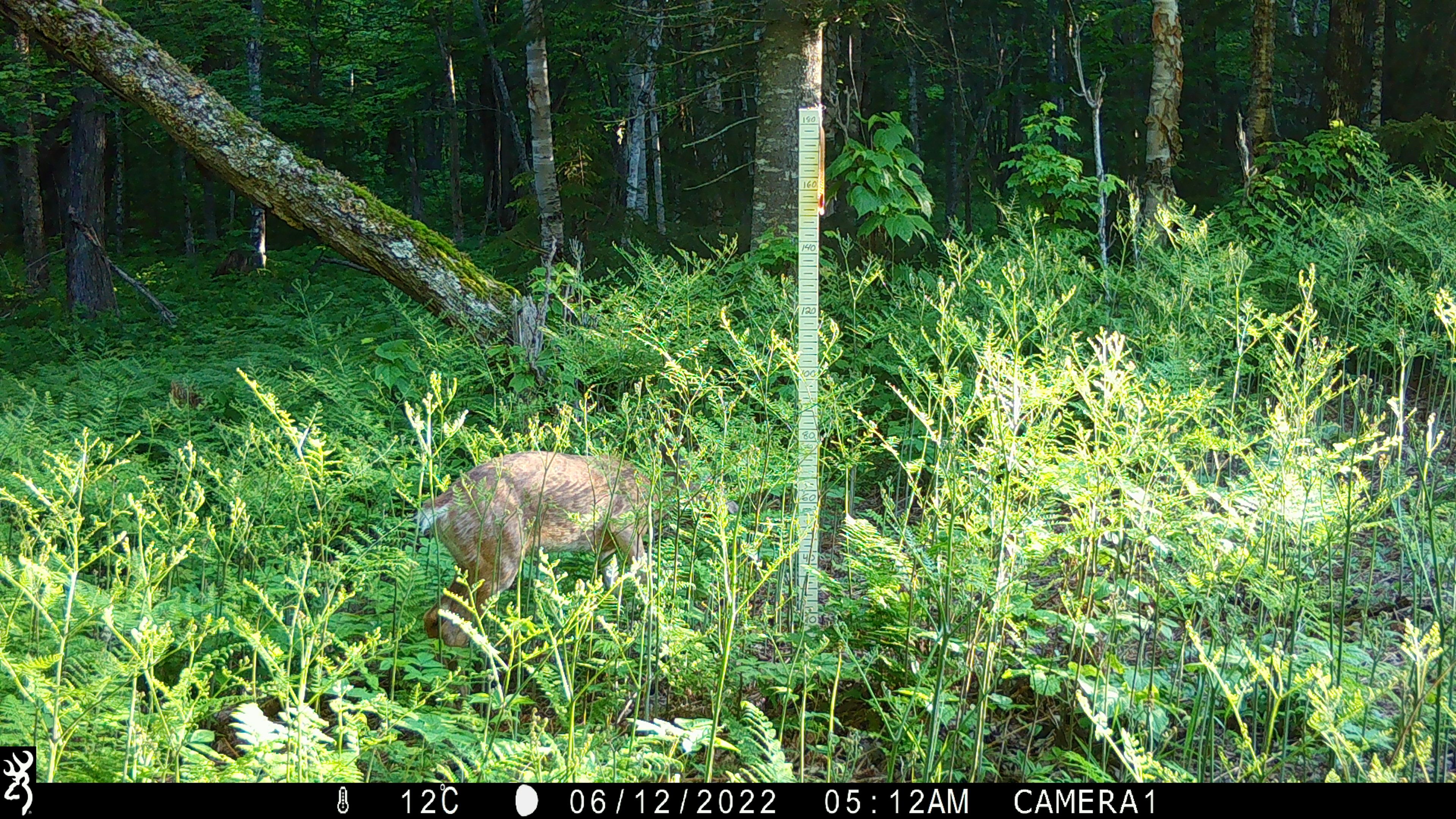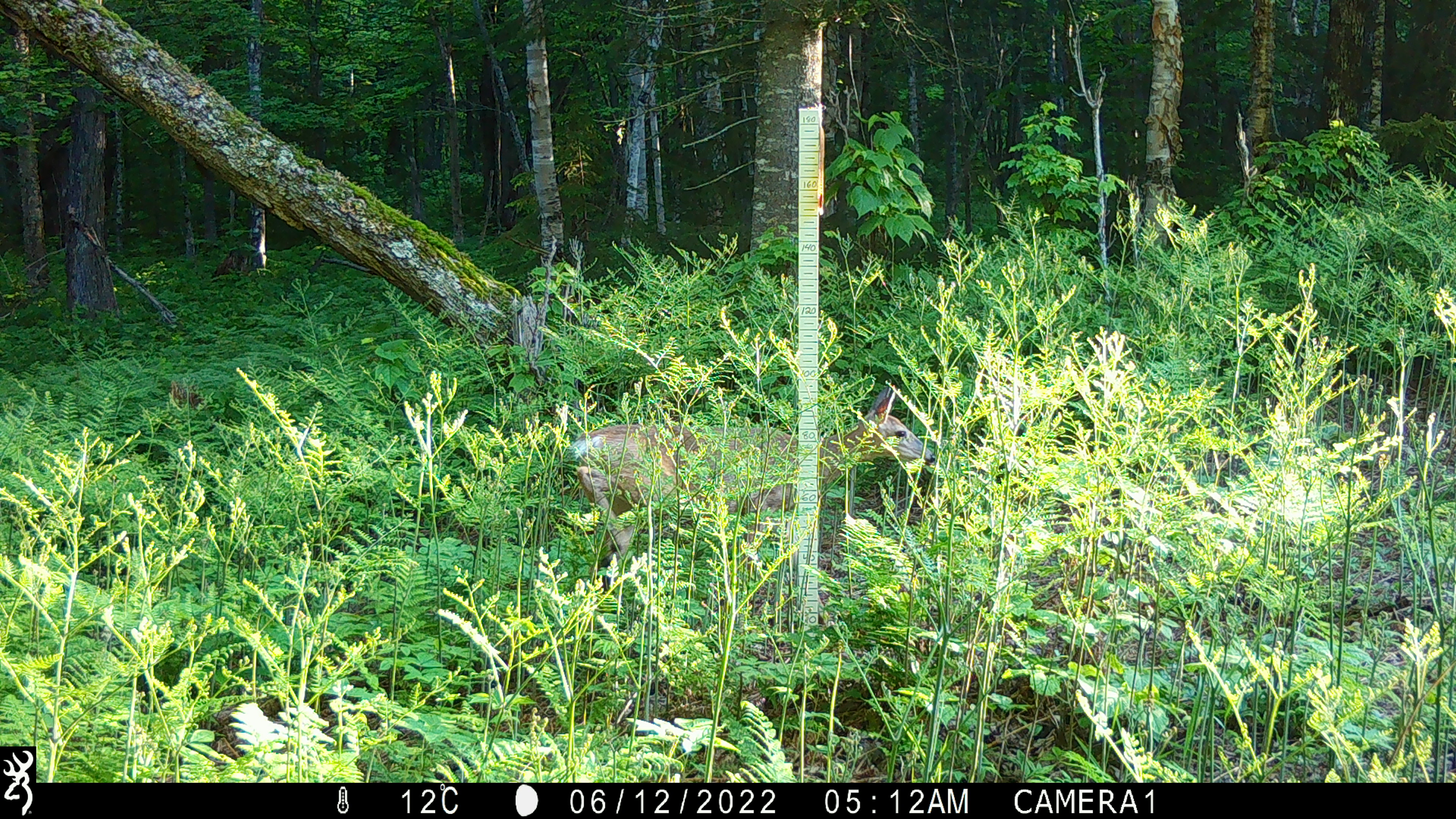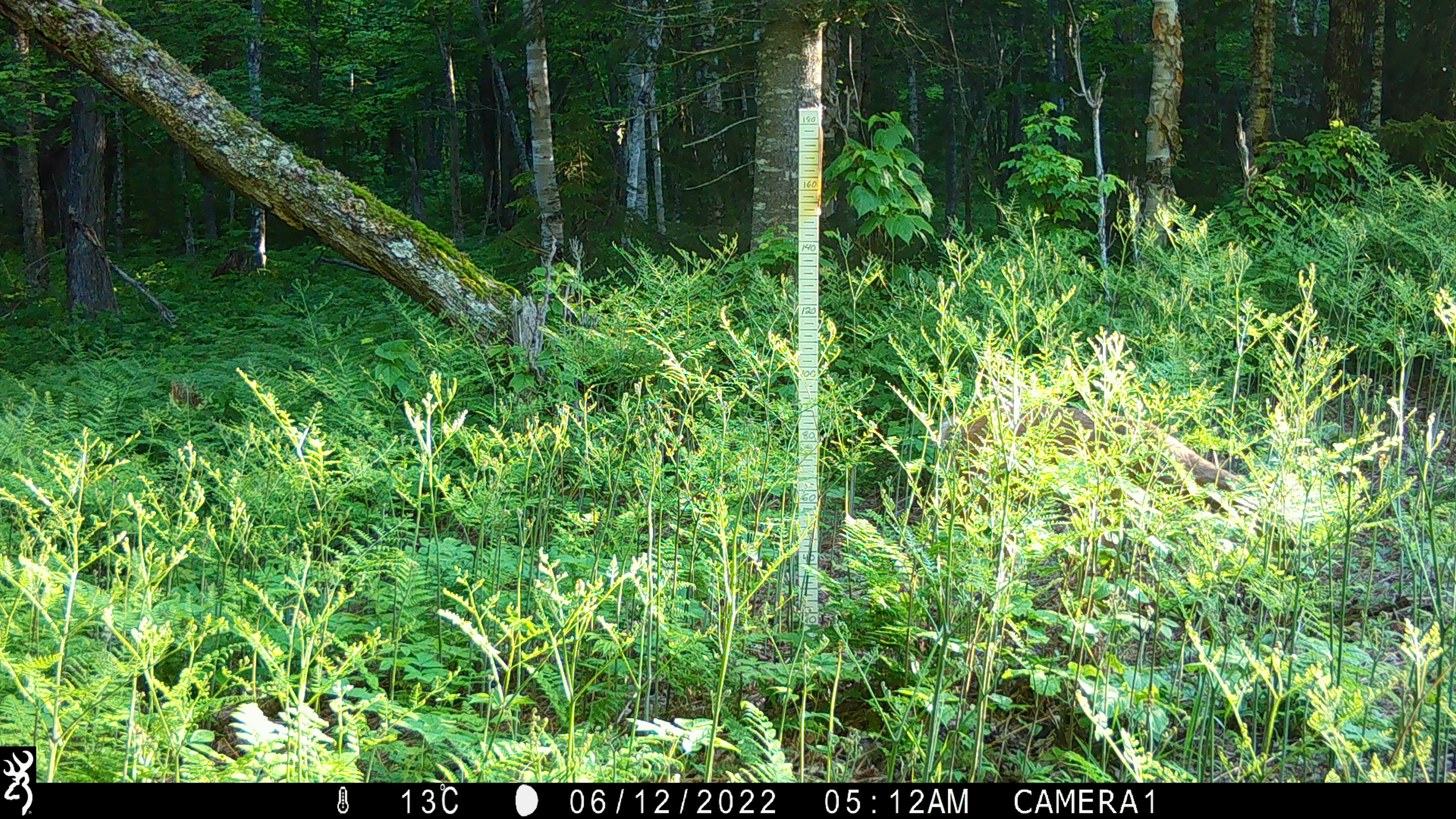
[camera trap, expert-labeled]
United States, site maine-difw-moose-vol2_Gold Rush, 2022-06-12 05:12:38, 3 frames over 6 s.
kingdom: Animalia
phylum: Chordata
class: Mammalia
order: Artiodactyla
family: Cervidae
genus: Odocoileus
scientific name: Odocoileus virginianus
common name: white-tailed deer